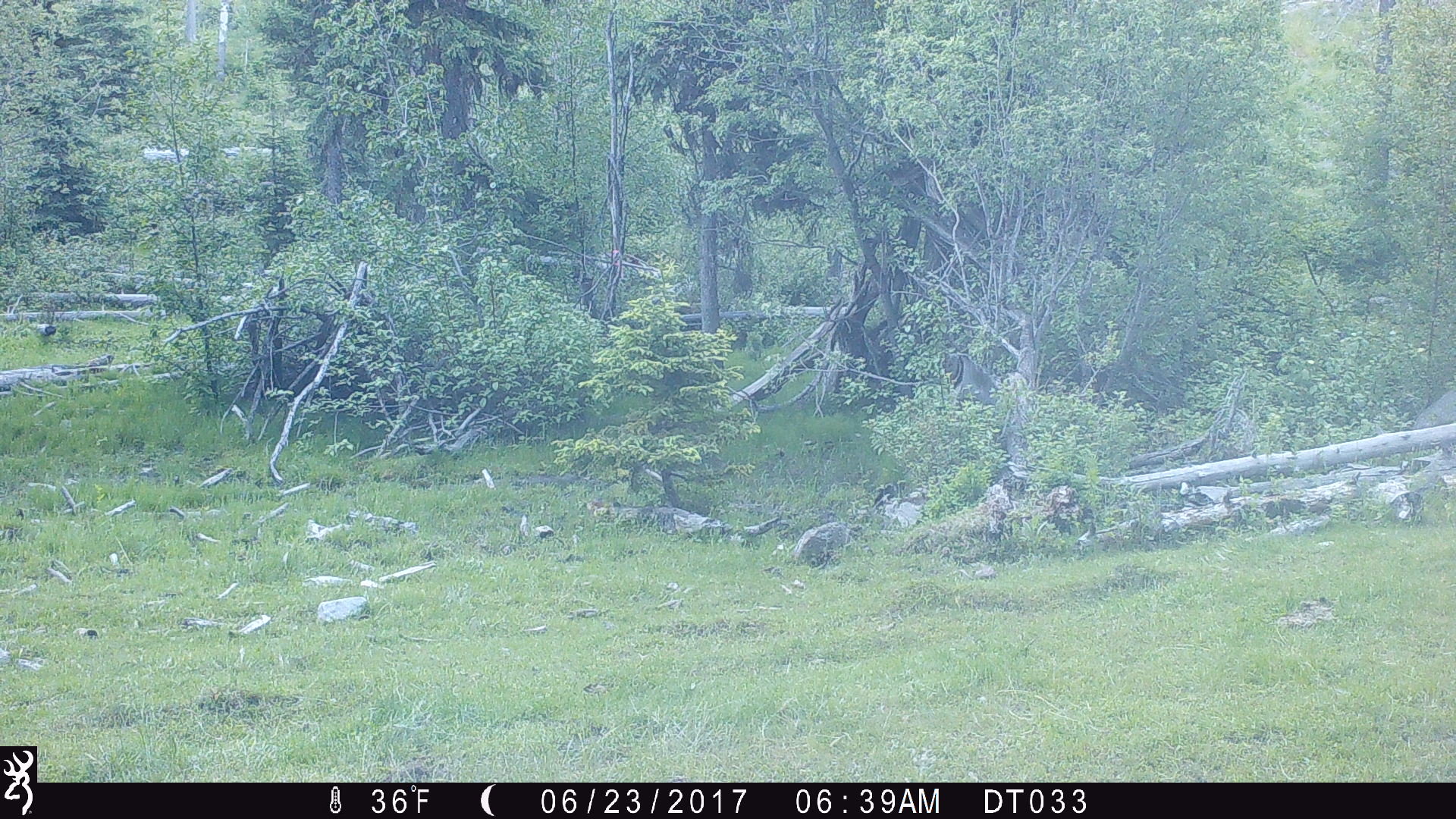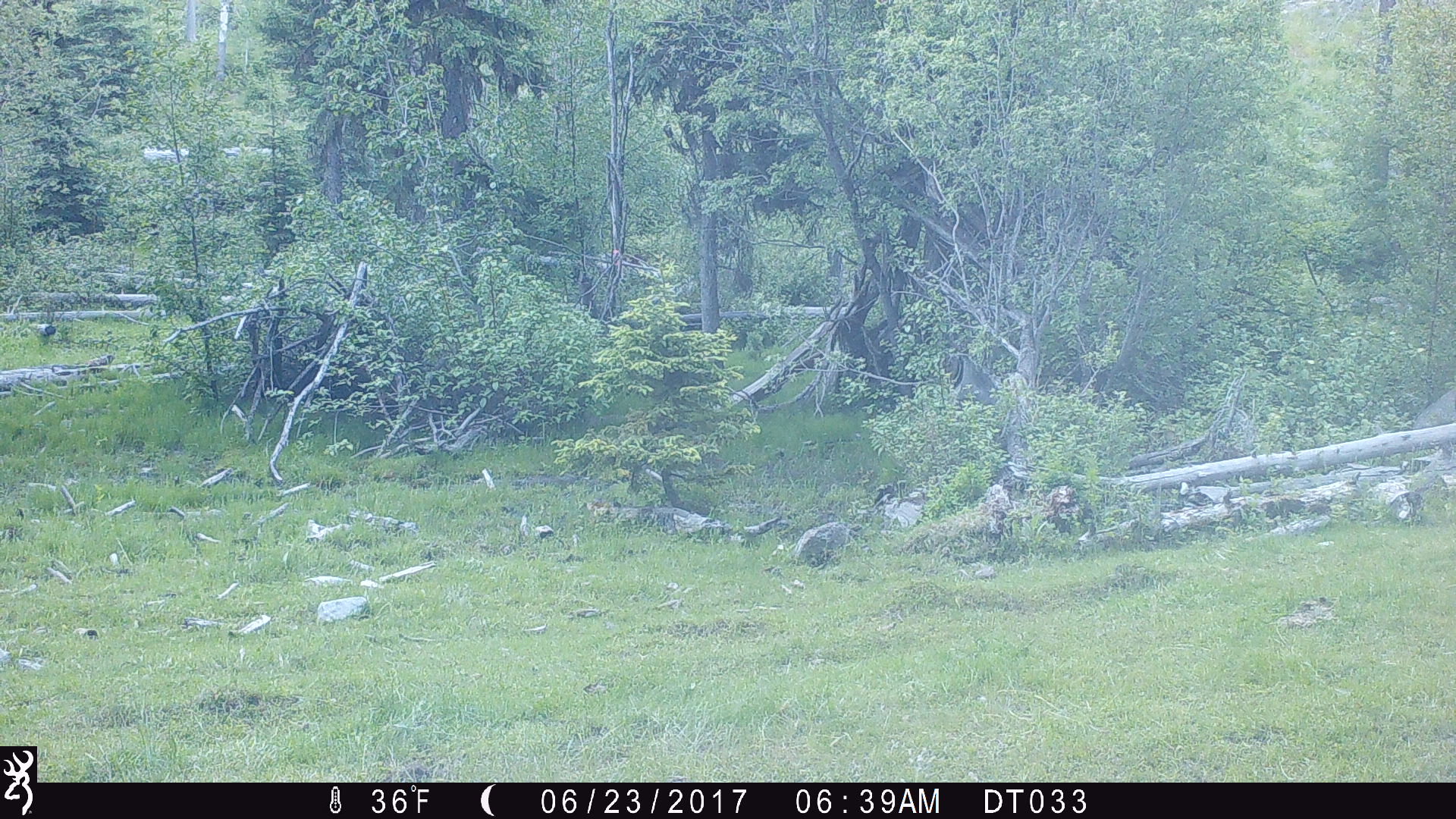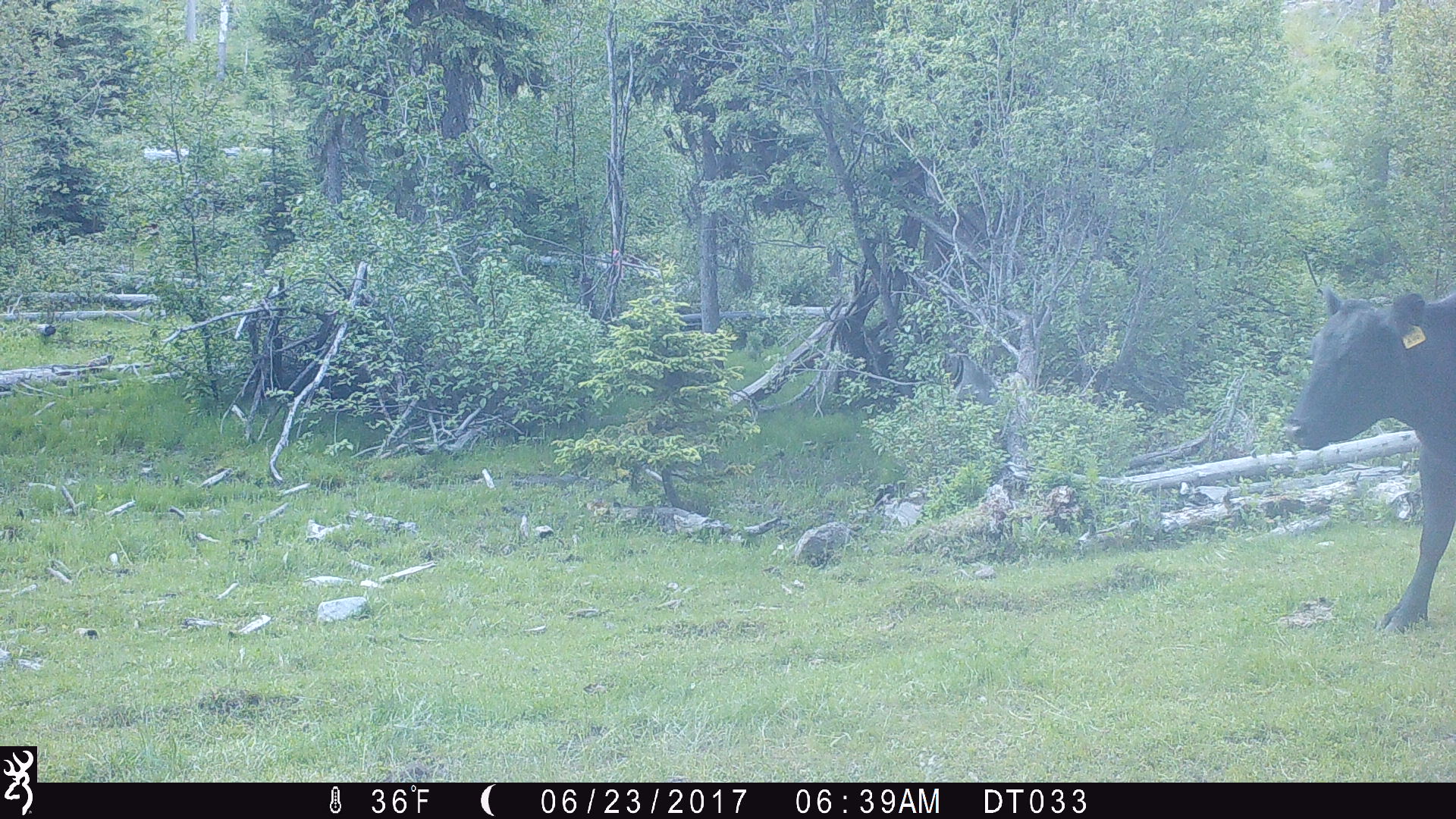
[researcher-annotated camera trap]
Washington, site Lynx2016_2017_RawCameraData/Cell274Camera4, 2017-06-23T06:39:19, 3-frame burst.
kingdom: Animalia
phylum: Chordata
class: Mammalia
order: Artiodactyla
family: Bovidae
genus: Bos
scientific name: Bos taurus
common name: domestic cattle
Domestic cattle (Bos taurus). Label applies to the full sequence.